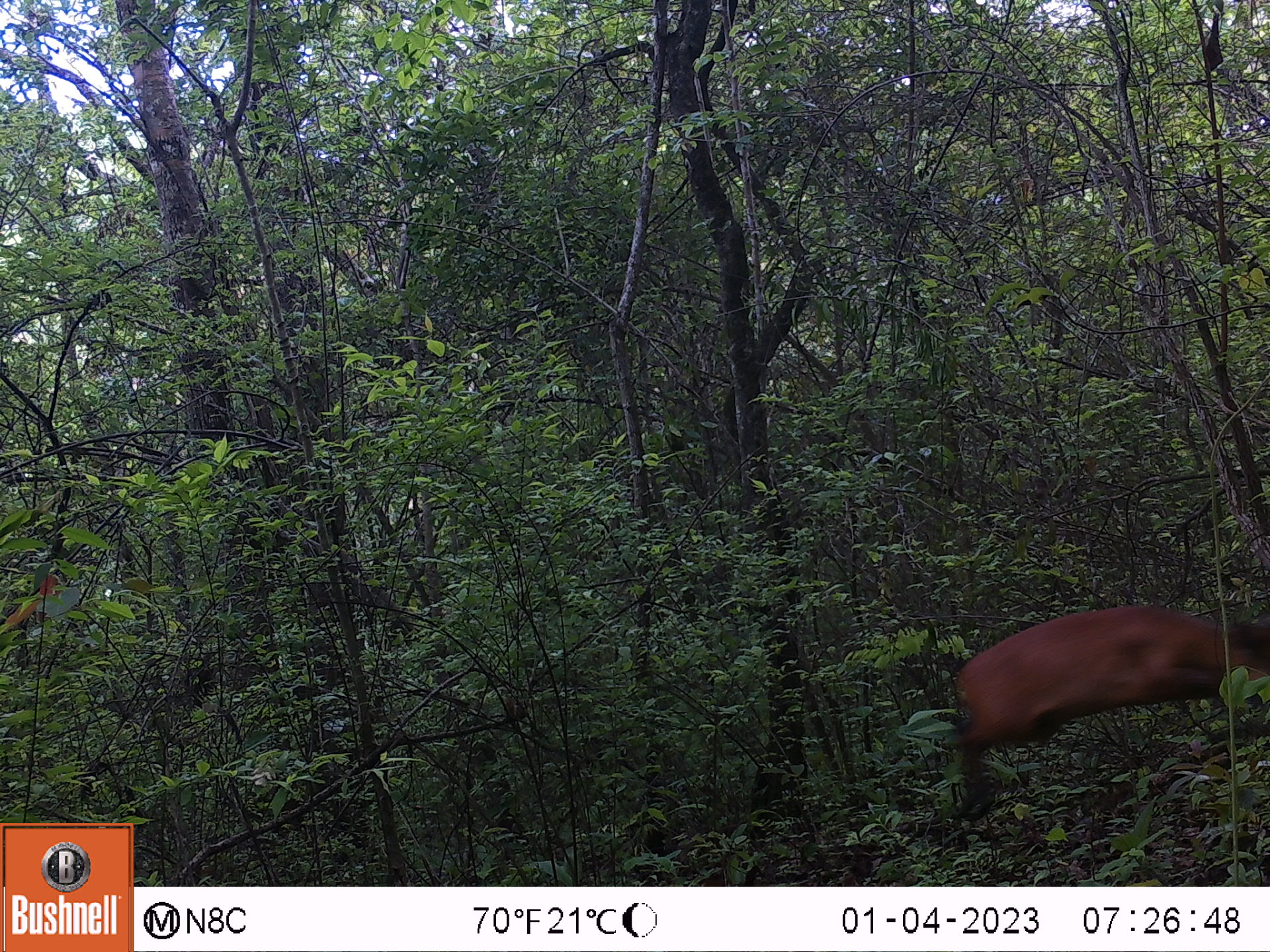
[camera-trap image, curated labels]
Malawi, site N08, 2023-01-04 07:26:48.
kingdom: Animalia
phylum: Chordata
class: Mammalia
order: Artiodactyla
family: Bovidae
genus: Cephalophorus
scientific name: Cephalophorus natalensis natalensis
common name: red duiker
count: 1